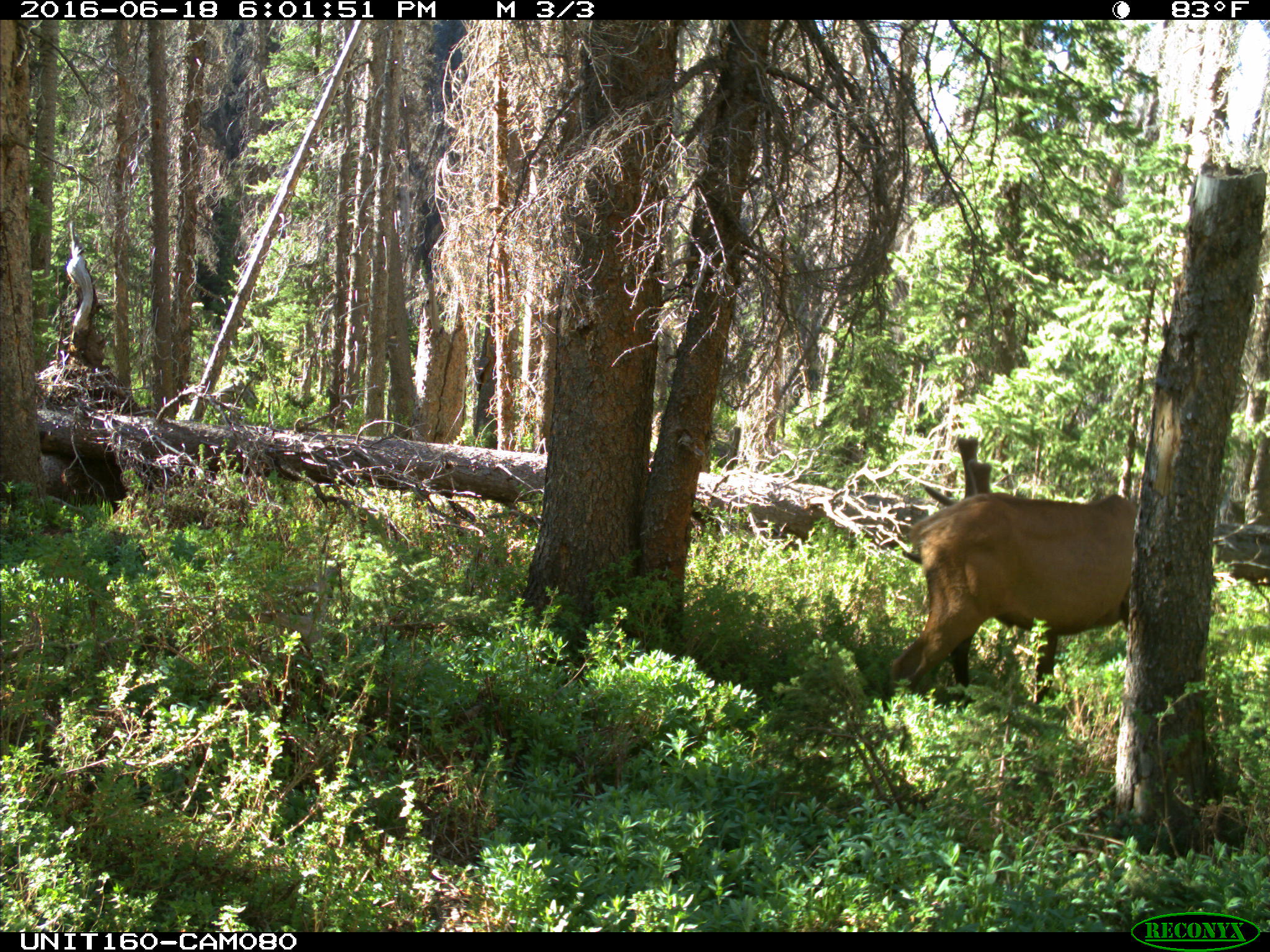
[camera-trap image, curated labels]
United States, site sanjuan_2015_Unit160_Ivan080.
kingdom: Animalia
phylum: Chordata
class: Mammalia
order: Artiodactyla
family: Cervidae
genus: Cervus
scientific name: Cervus elaphus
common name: red deer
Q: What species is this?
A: Cervus elaphus (red deer).